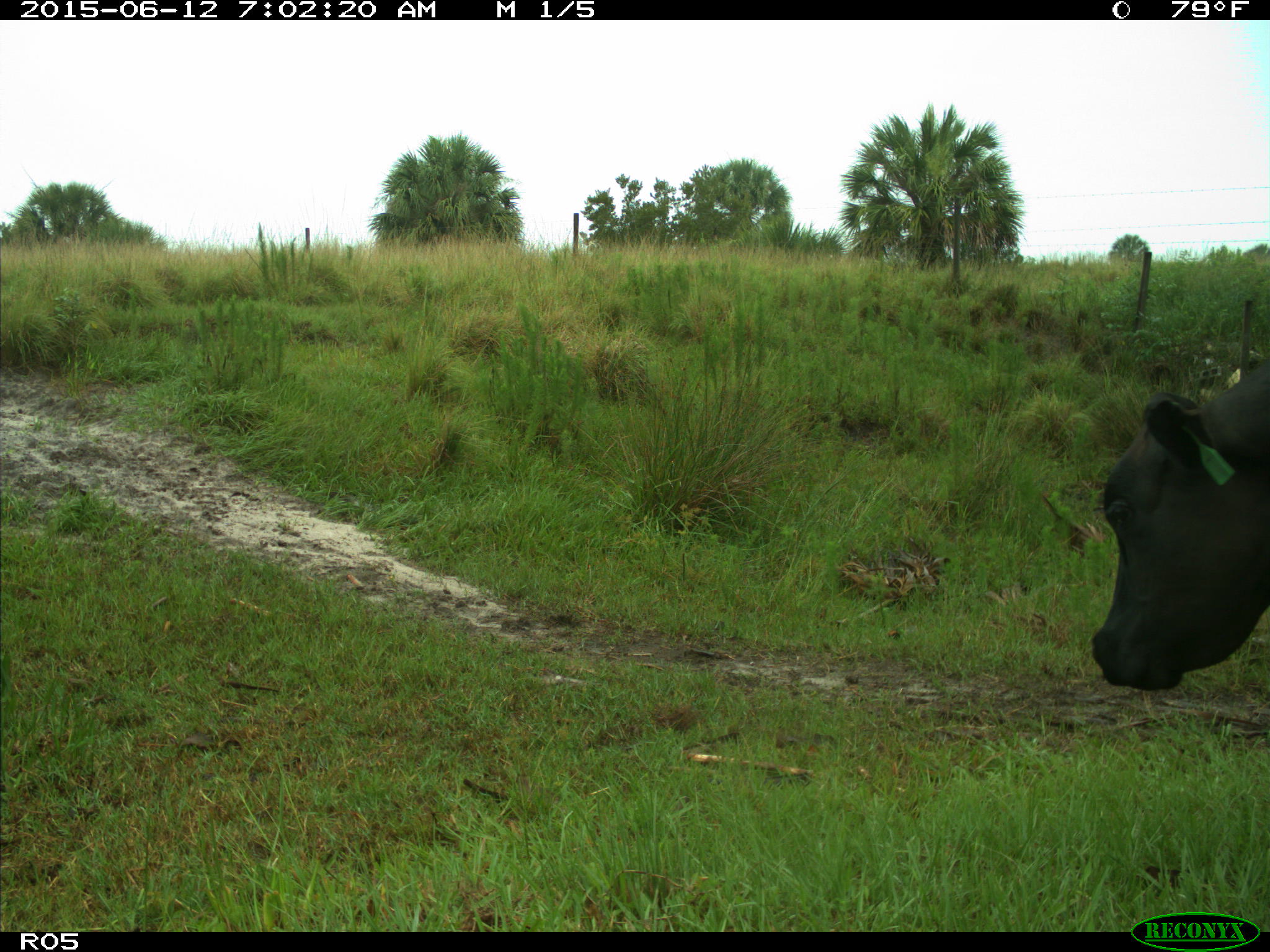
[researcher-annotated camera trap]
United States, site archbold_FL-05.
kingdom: Animalia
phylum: Chordata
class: Mammalia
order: Artiodactyla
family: Bovidae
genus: Bos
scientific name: Bos taurus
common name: domestic cow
Bos taurus (domestic cow).